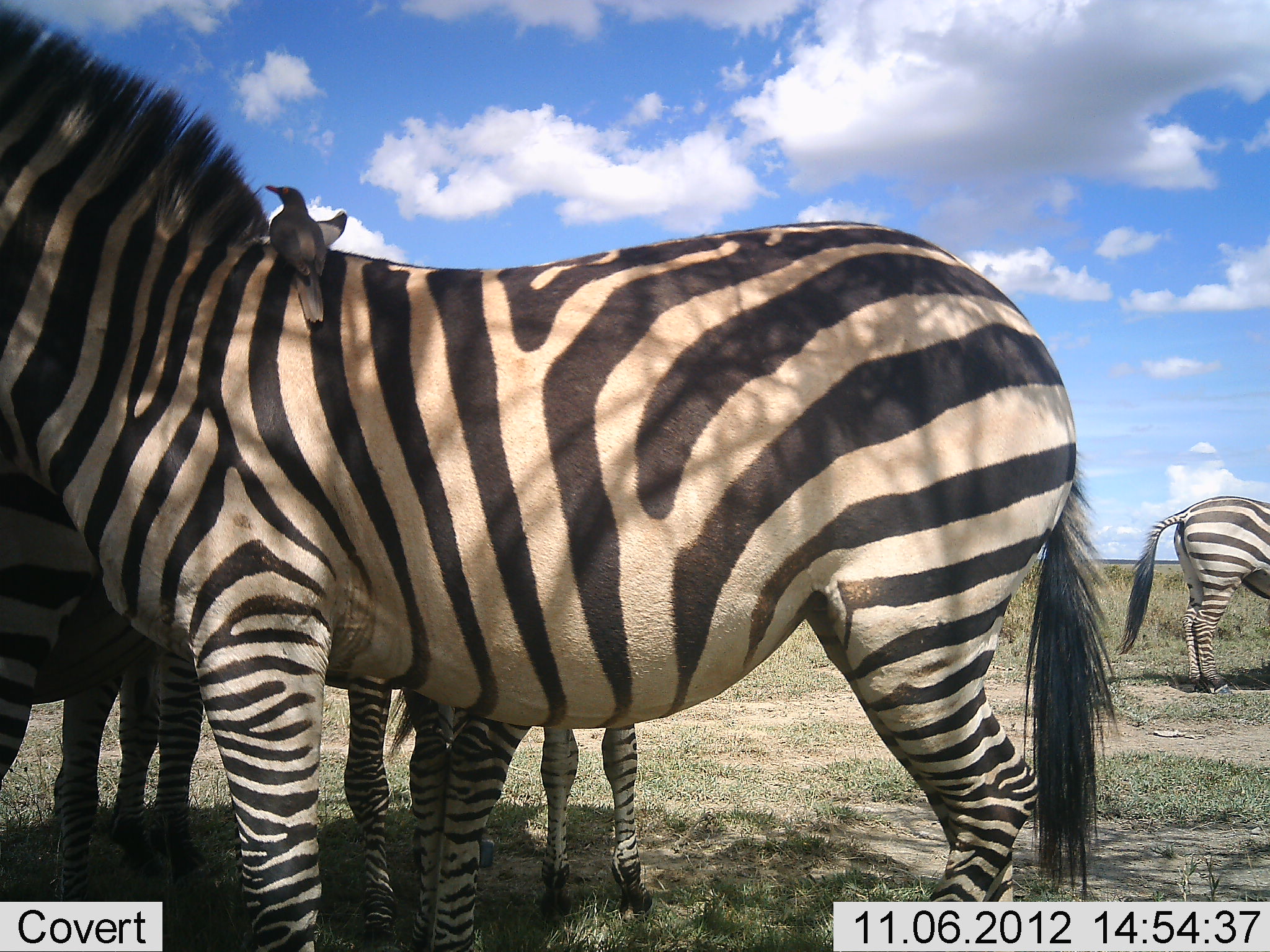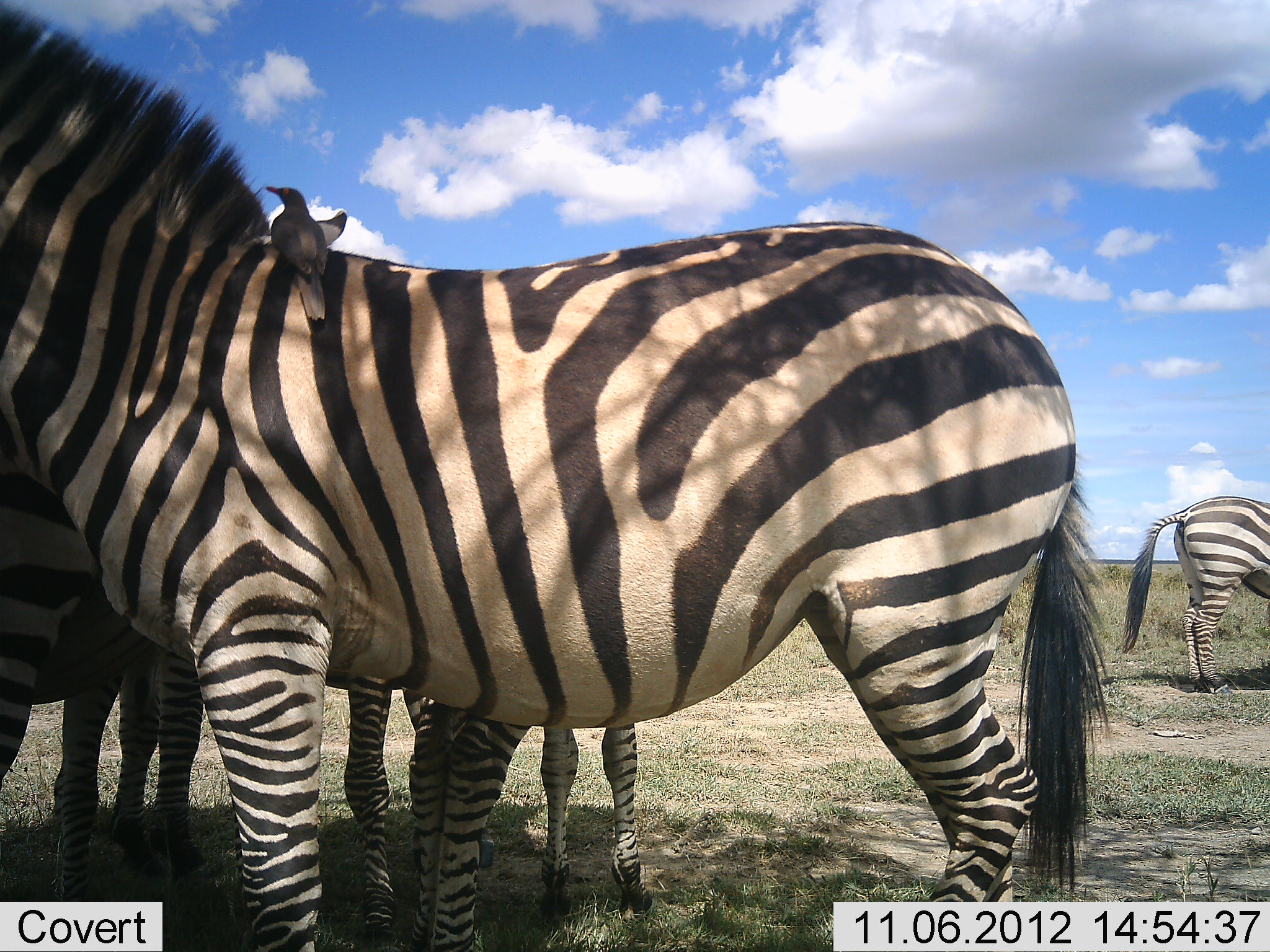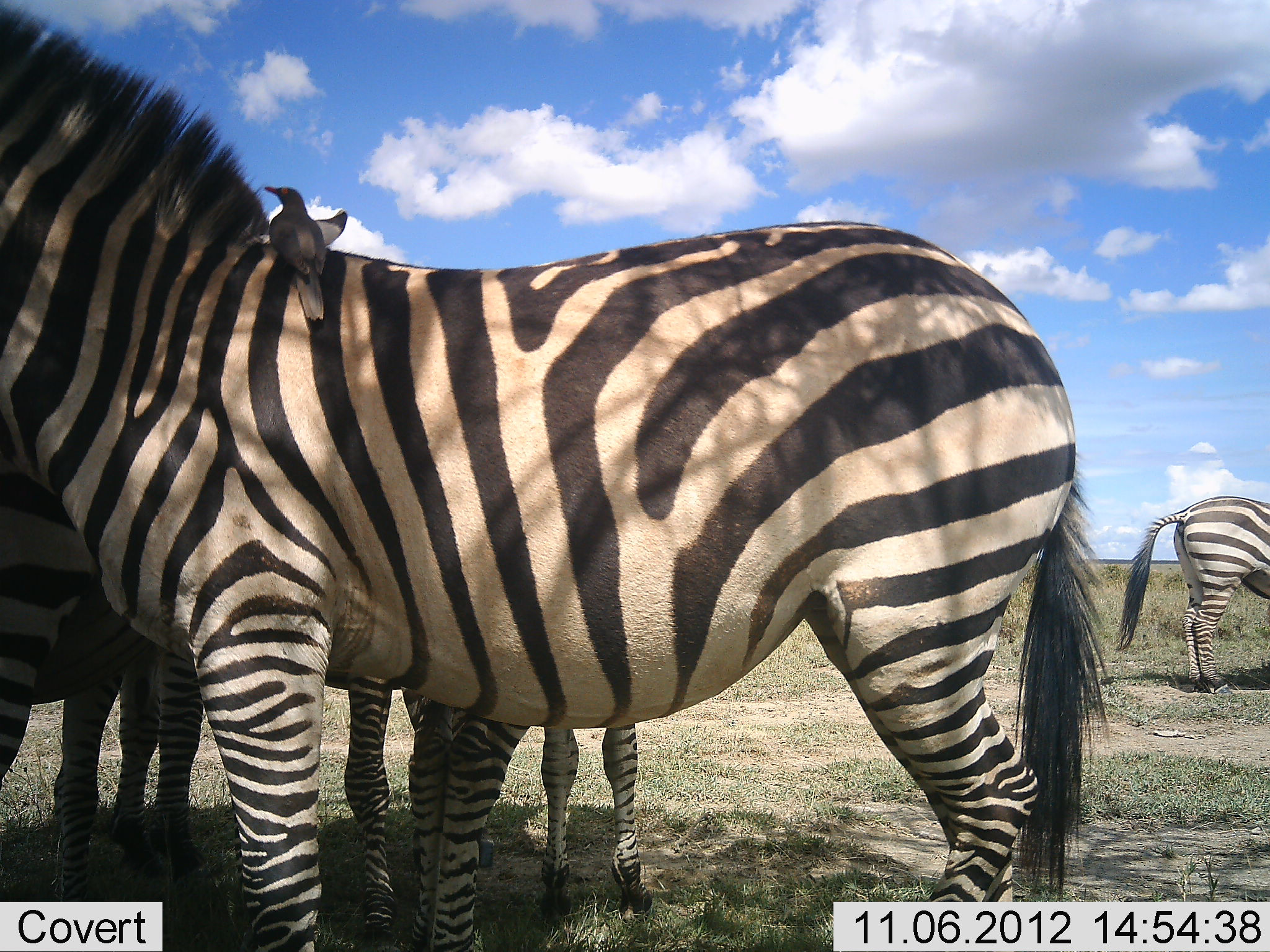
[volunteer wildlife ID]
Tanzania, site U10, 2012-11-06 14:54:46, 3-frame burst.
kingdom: Animalia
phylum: Chordata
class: Aves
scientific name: Aves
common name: bird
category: otherbird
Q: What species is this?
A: Otherbird (bird) (Aves).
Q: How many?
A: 2.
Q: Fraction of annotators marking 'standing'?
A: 10%.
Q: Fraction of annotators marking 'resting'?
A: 60%.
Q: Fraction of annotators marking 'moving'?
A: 0%.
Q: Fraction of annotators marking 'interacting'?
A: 20%.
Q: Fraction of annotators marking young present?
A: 0%.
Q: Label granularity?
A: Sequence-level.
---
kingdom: Animalia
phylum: Chordata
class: Mammalia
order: Perissodactyla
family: Equidae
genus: Equus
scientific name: Equus quagga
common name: plains zebra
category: zebra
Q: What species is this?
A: Zebra (plains zebra) (Equus quagga).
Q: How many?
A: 5.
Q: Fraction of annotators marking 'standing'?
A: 100%.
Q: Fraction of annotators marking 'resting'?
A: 6%.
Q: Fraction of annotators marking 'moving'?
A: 0%.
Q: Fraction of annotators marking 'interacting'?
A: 6%.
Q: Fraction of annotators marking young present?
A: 6%.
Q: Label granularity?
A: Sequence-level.